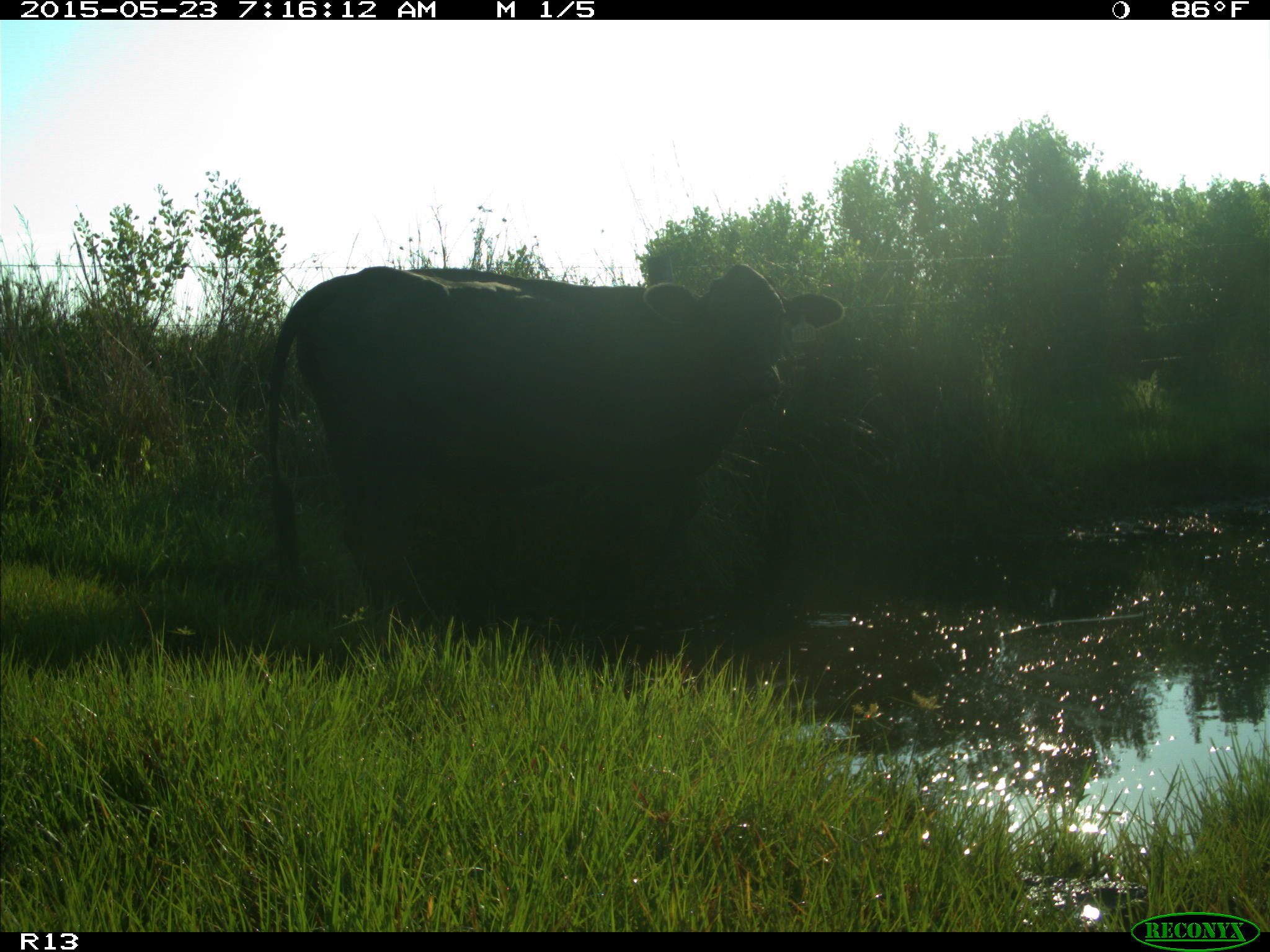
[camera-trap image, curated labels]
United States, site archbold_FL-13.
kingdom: Animalia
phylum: Chordata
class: Mammalia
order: Artiodactyla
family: Bovidae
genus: Bos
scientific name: Bos taurus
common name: domestic cow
Bos taurus (domestic cow).